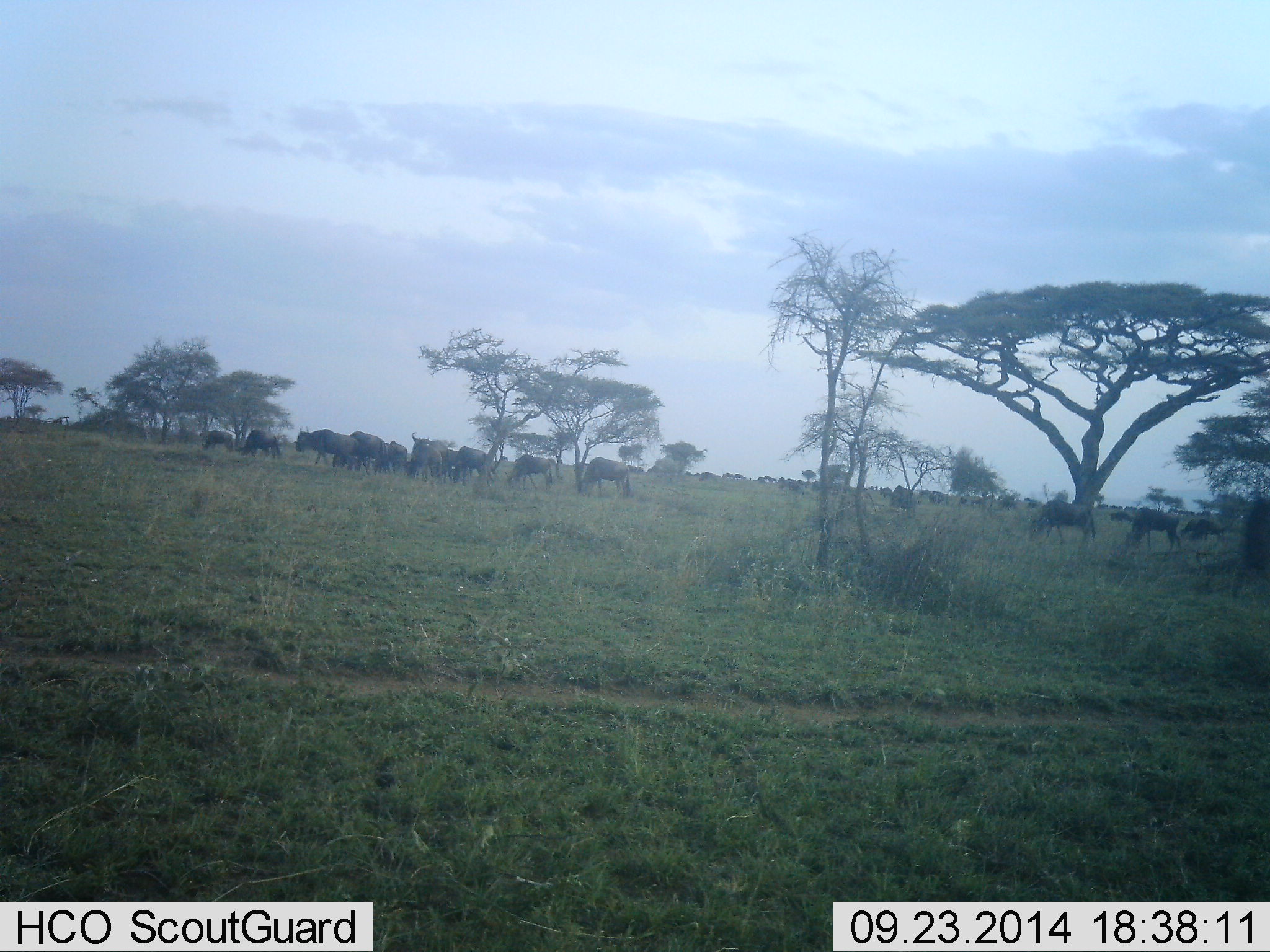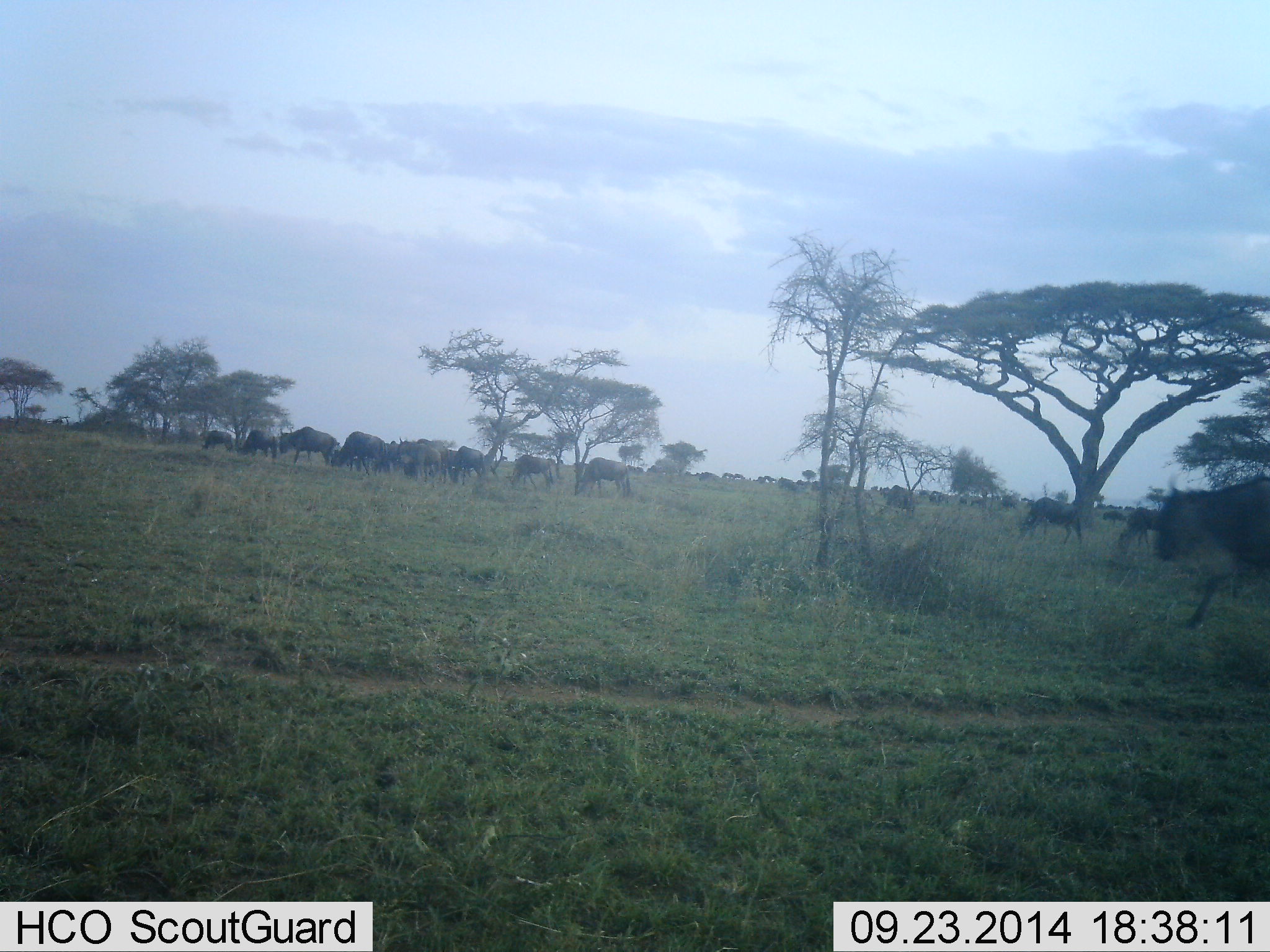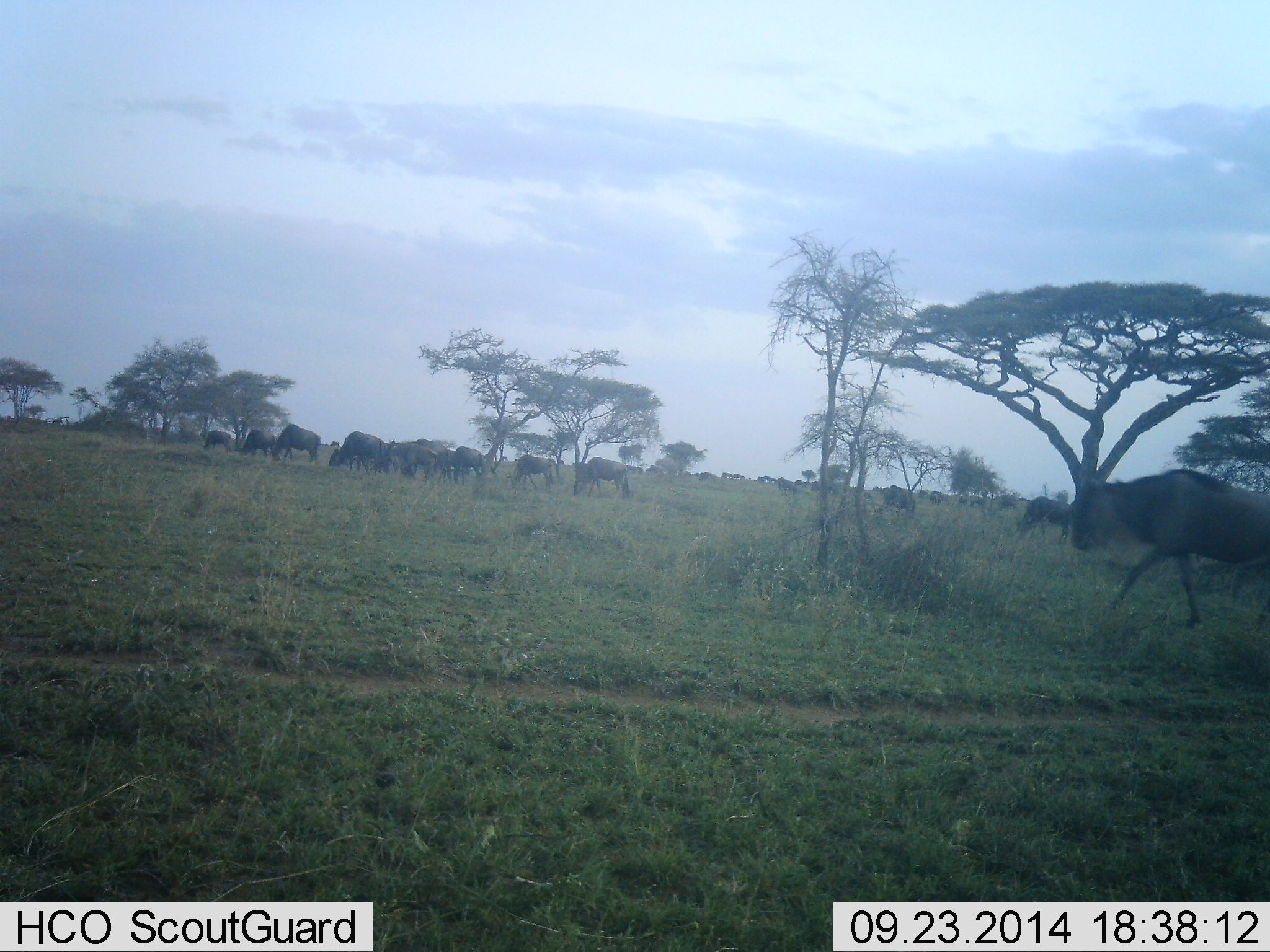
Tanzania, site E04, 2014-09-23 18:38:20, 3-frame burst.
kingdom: Animalia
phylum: Chordata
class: Mammalia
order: Artiodactyla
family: Bovidae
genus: Connochaetes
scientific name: Connochaetes taurinus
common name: blue wildebeest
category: wildebeest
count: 11-50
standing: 20%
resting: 0%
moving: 100%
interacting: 0%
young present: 0%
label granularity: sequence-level